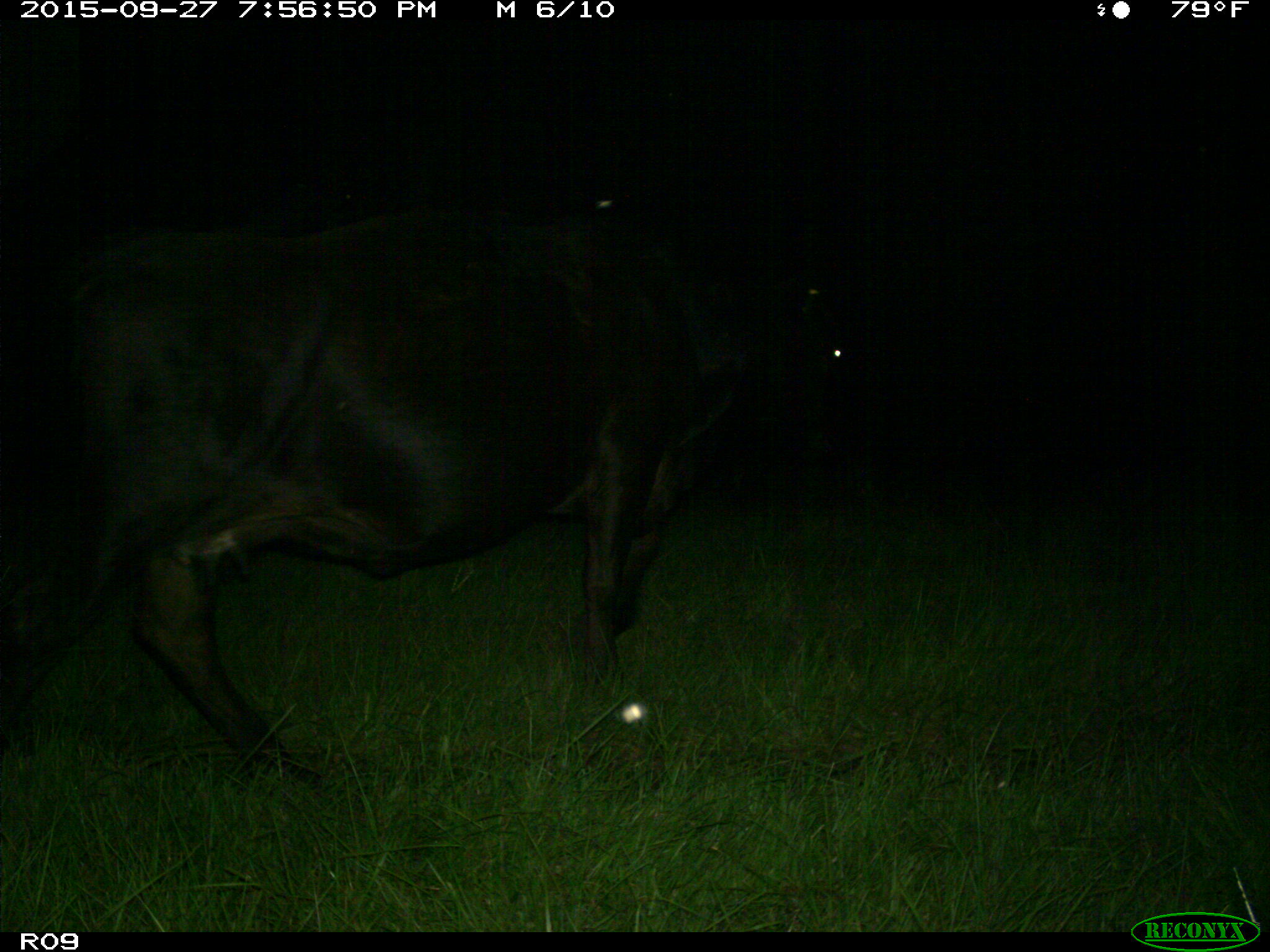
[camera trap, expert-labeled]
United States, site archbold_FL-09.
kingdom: Animalia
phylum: Chordata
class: Mammalia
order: Artiodactyla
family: Bovidae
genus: Bos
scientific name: Bos taurus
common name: domestic cow